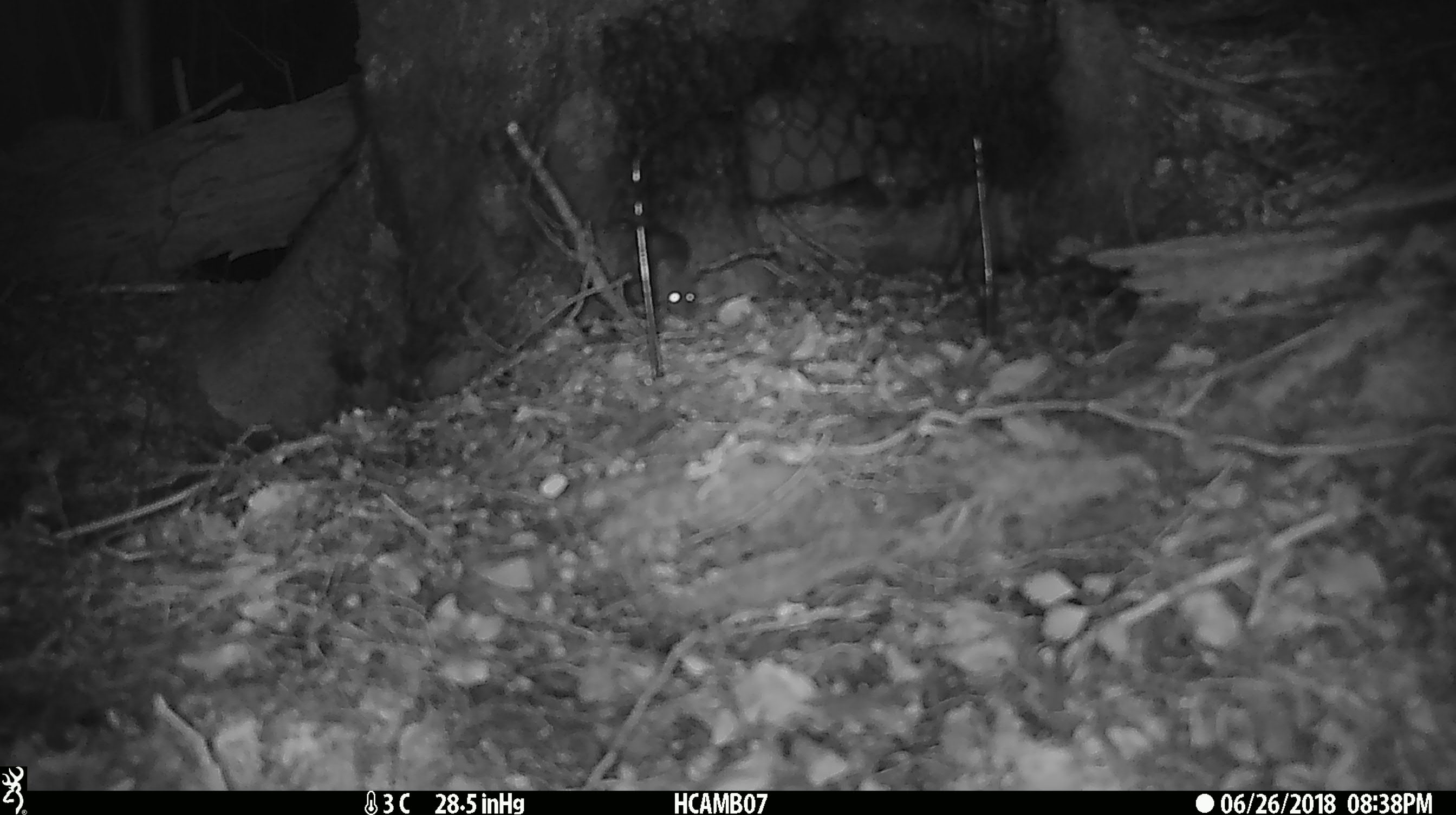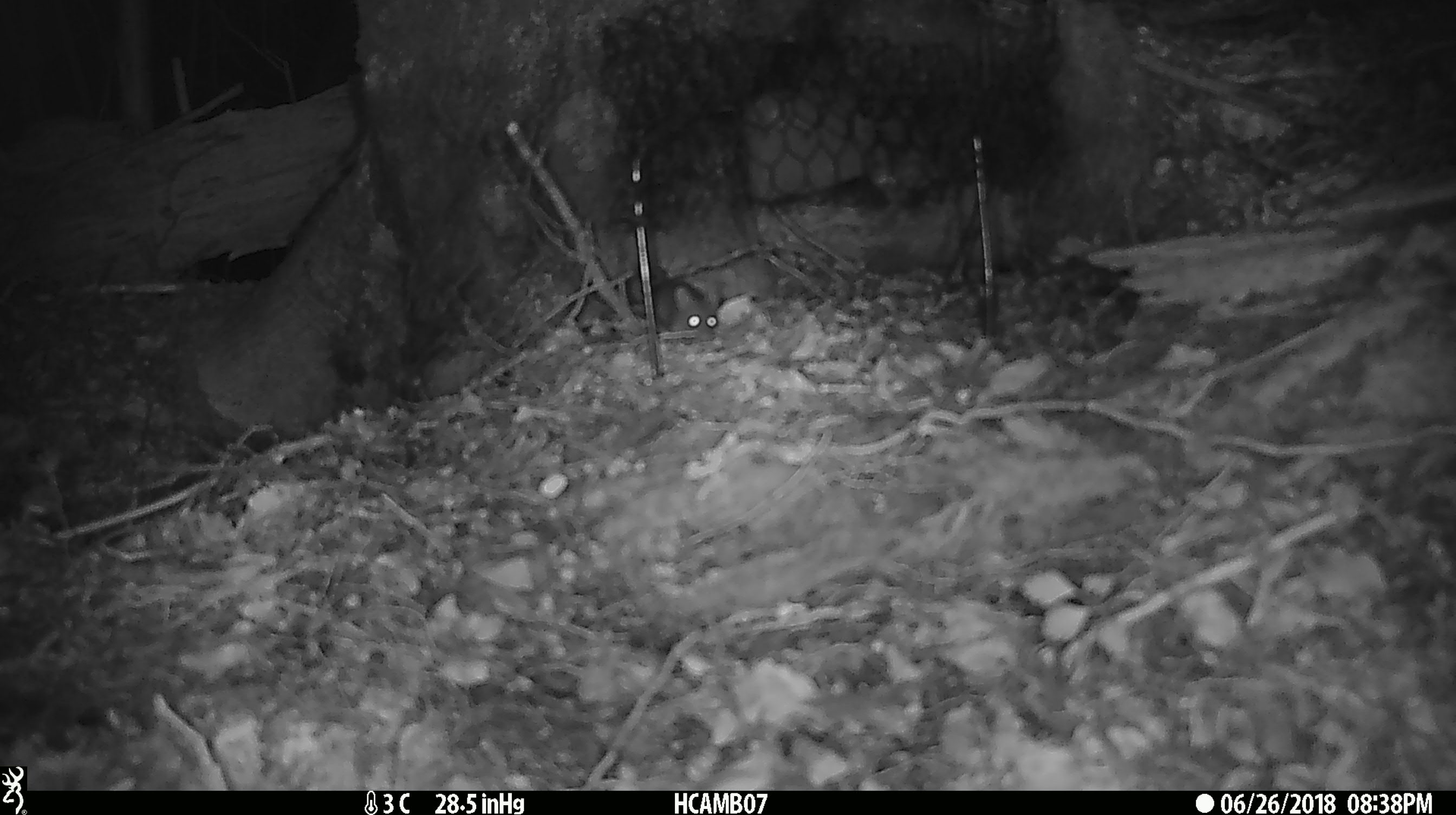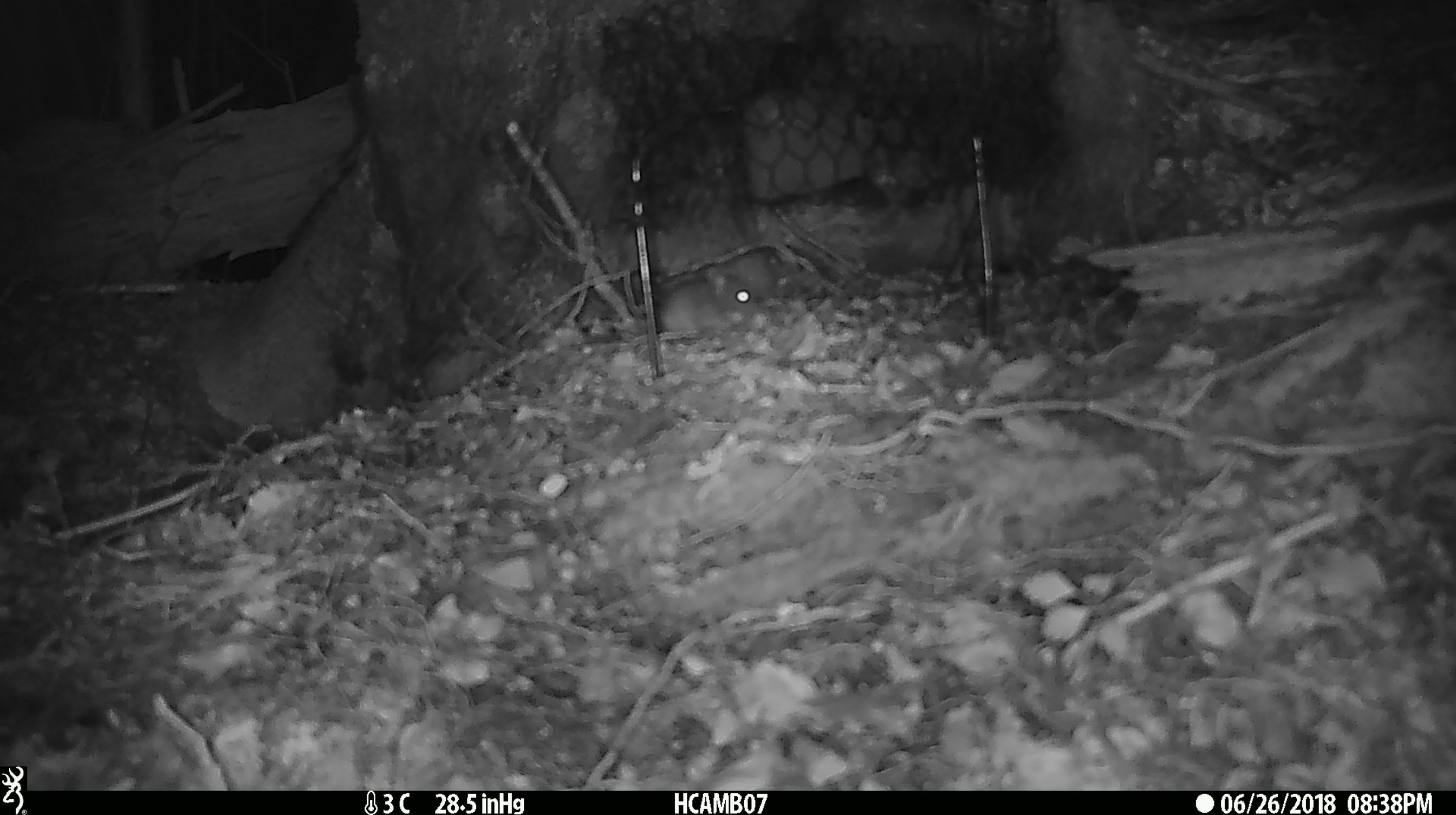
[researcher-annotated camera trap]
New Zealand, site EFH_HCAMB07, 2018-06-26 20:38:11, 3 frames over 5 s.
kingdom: Animalia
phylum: Chordata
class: Mammalia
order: Rodentia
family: Muridae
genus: Mus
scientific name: Mus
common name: mouse